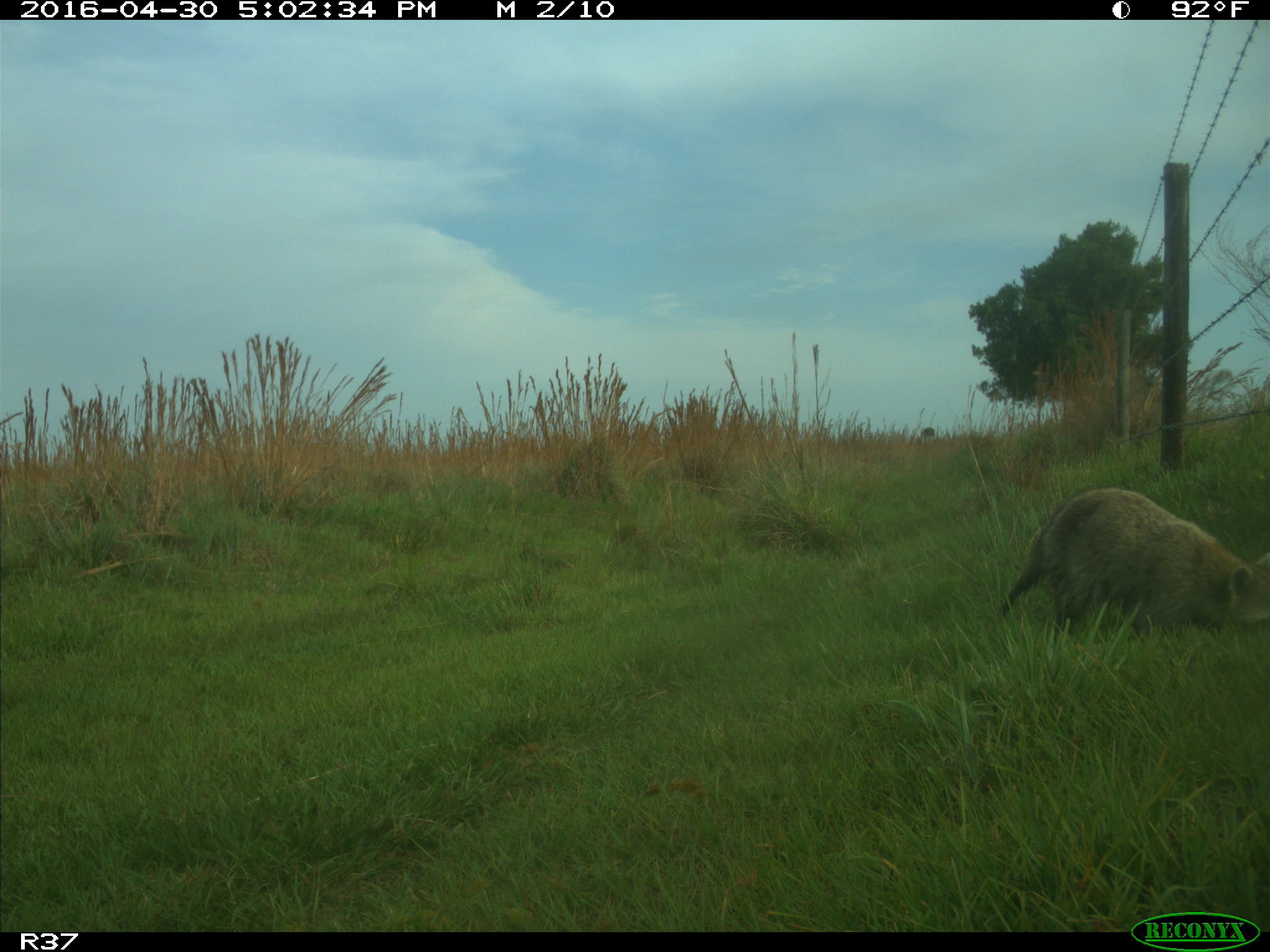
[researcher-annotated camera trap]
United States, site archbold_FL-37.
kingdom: Animalia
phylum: Chordata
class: Mammalia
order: Carnivora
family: Procyonidae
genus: Procyon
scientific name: Procyon lotor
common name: common raccoon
Procyon lotor (common raccoon).